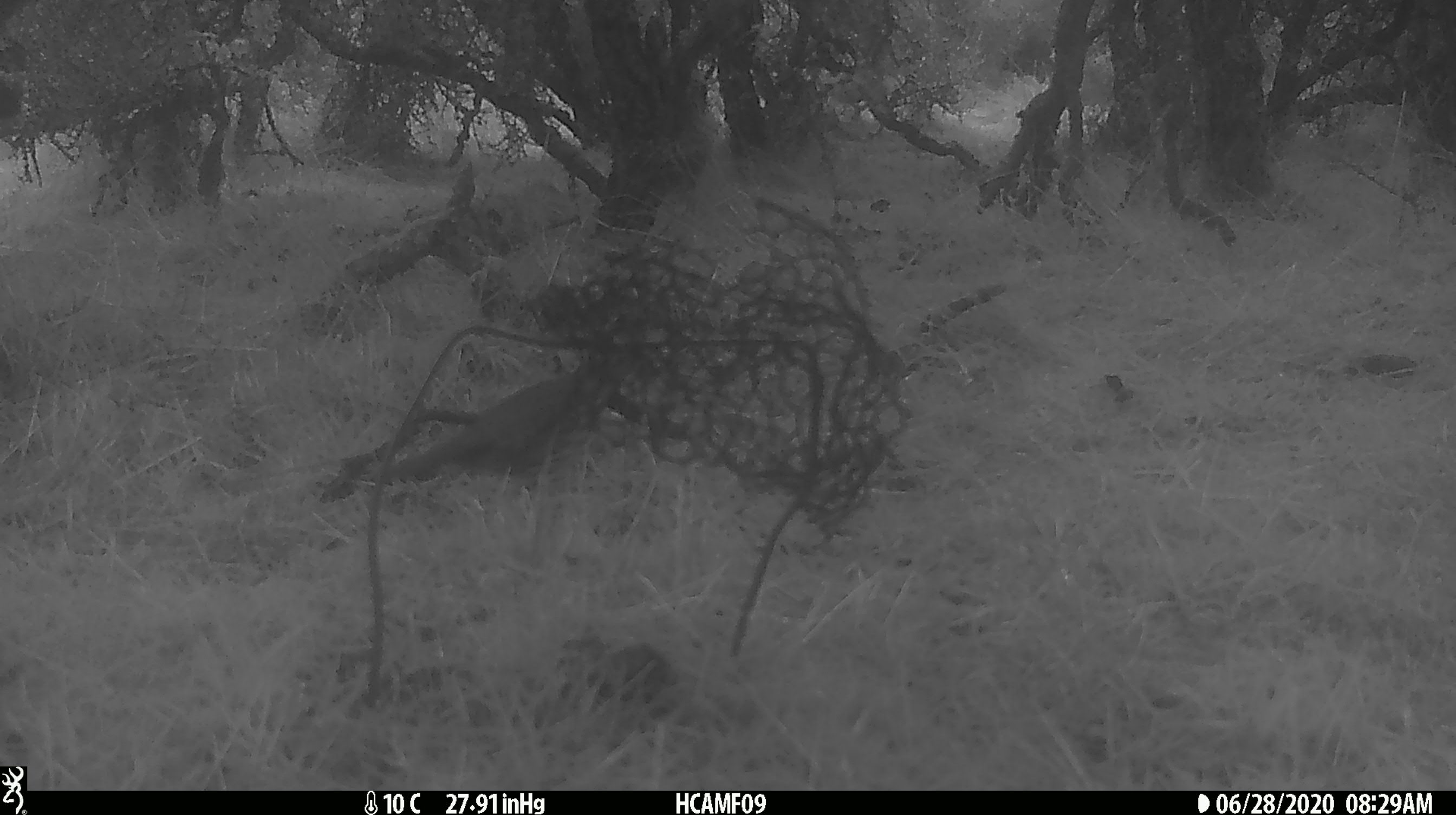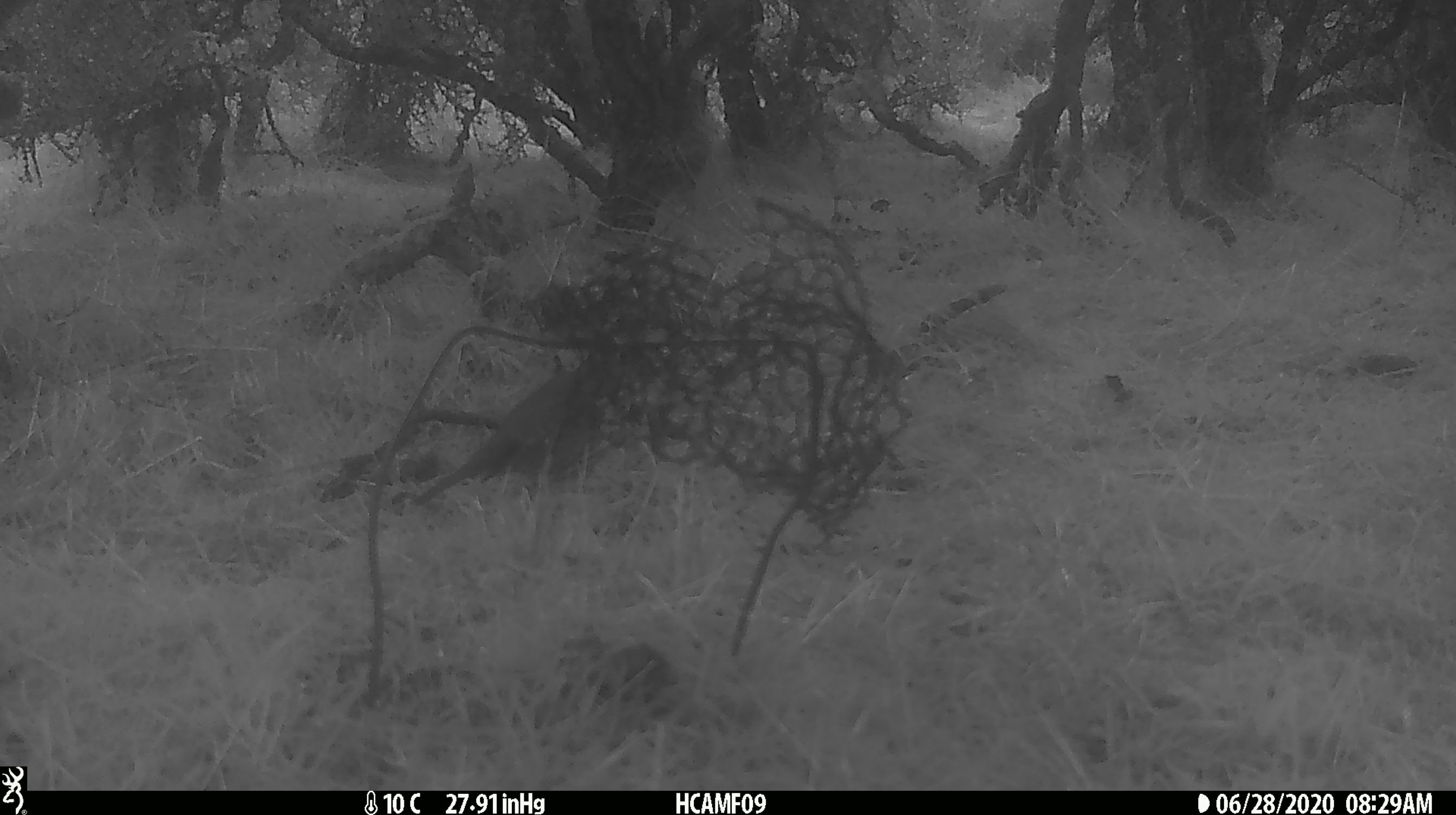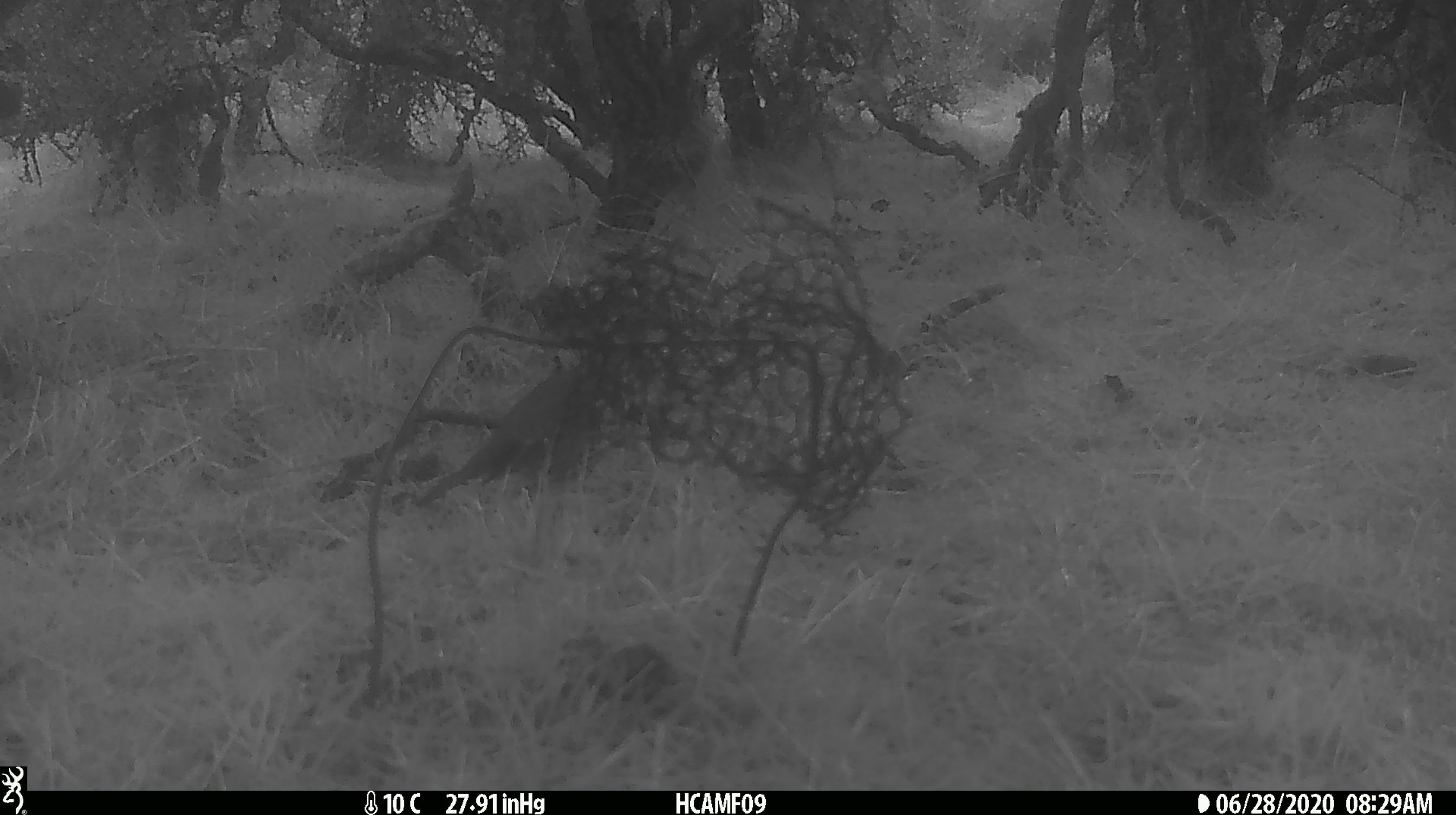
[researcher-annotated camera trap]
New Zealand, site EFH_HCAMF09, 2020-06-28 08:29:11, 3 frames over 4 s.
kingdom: Animalia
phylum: Chordata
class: Aves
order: Passeriformes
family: Turdidae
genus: Turdus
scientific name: Turdus philomelos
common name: song thrush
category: thrush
Thrush (song thrush) (Turdus philomelos).